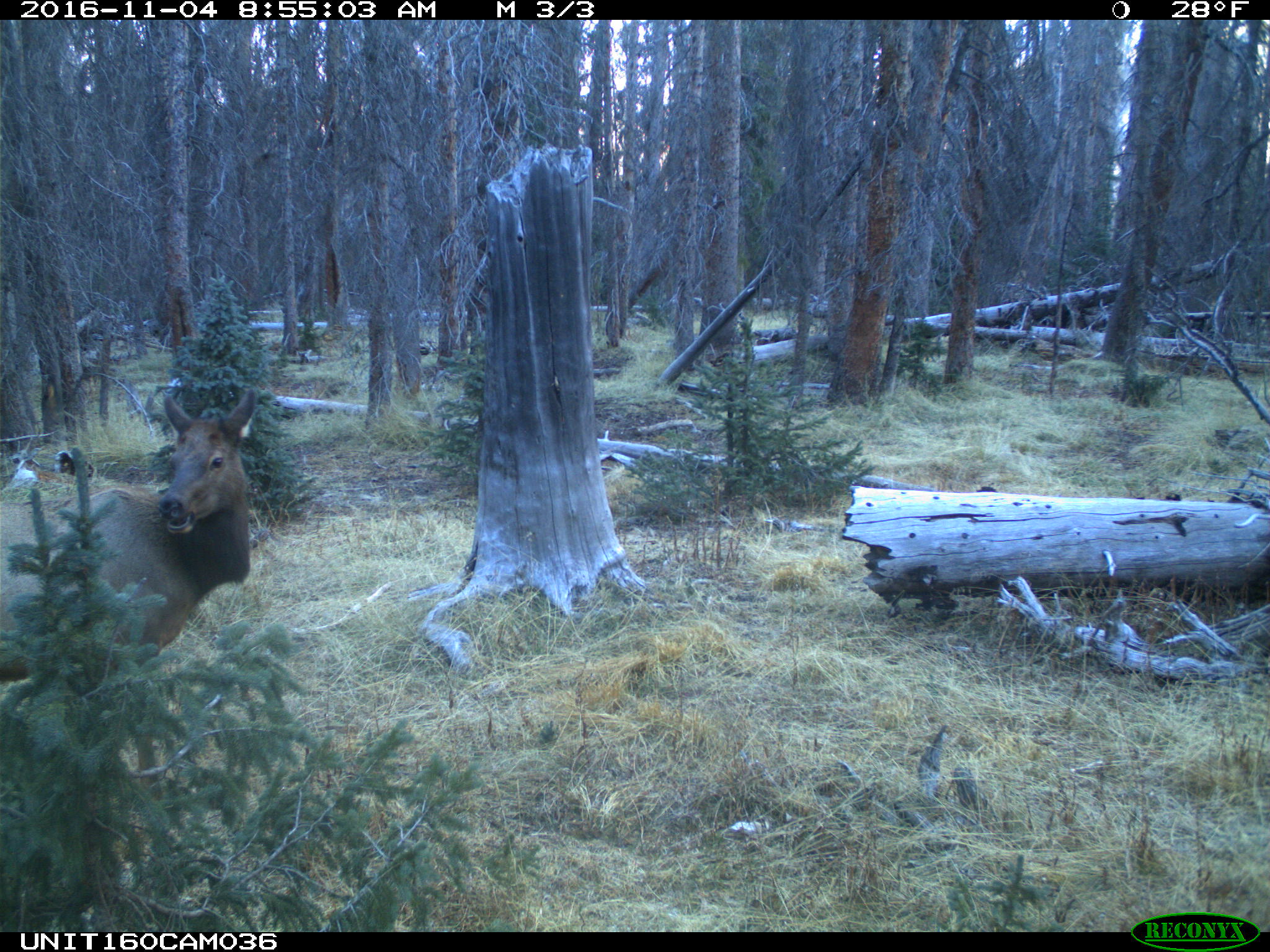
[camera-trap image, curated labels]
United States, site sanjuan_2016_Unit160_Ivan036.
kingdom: Animalia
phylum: Chordata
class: Mammalia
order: Artiodactyla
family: Cervidae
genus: Cervus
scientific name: Cervus elaphus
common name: red deer